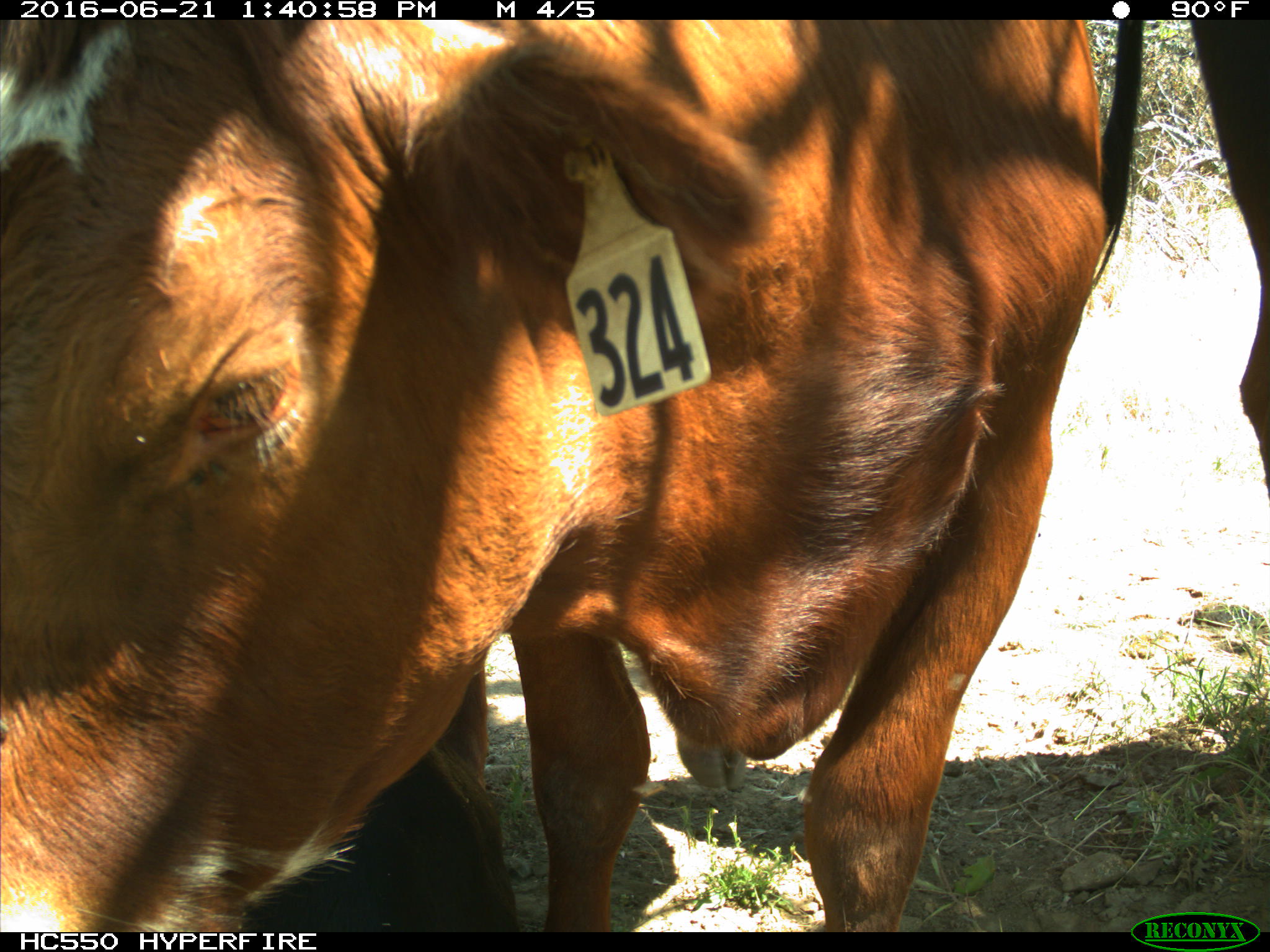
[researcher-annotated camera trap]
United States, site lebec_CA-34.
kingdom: Animalia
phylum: Chordata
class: Mammalia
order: Artiodactyla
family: Bovidae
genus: Bos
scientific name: Bos taurus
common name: domestic cow